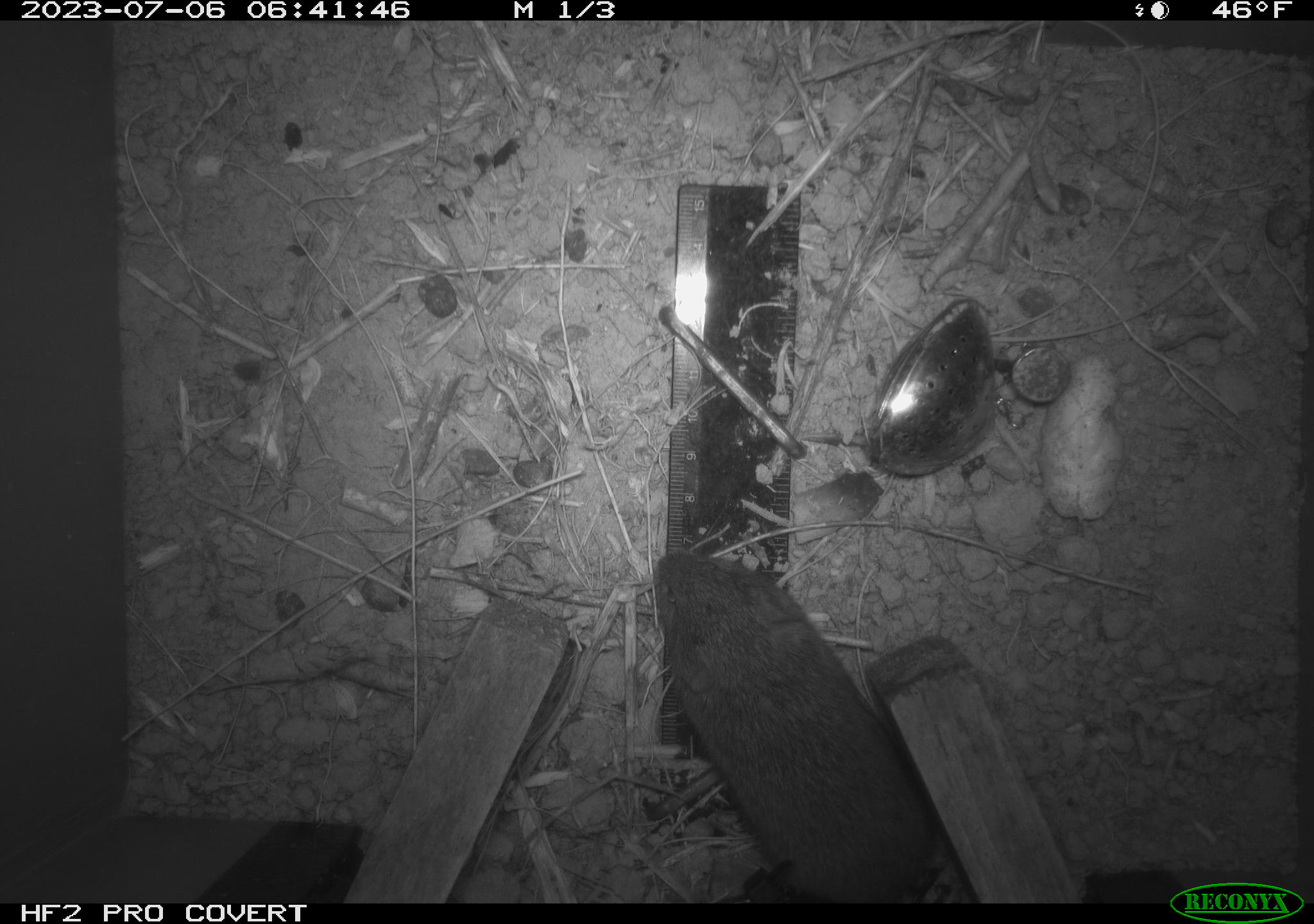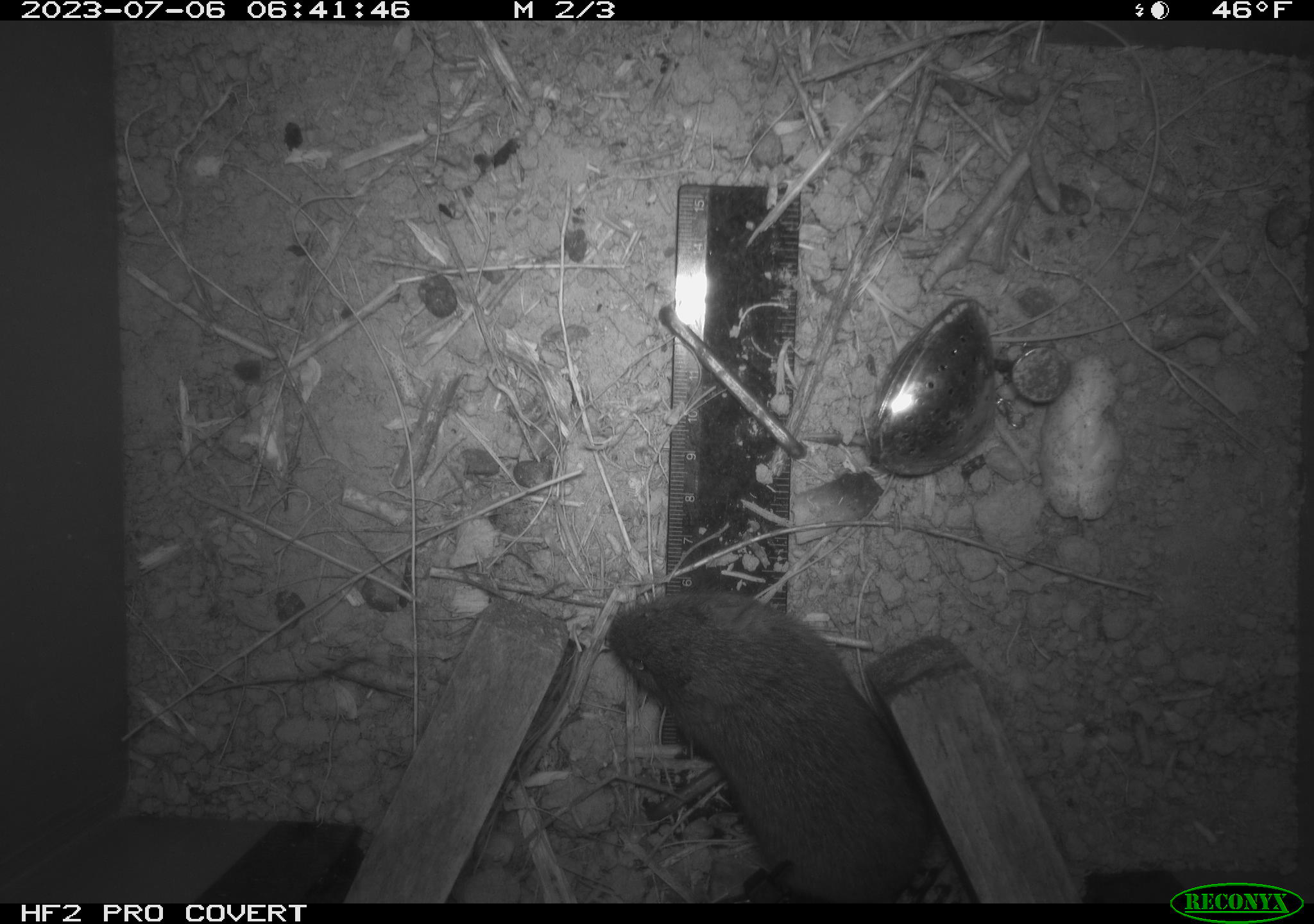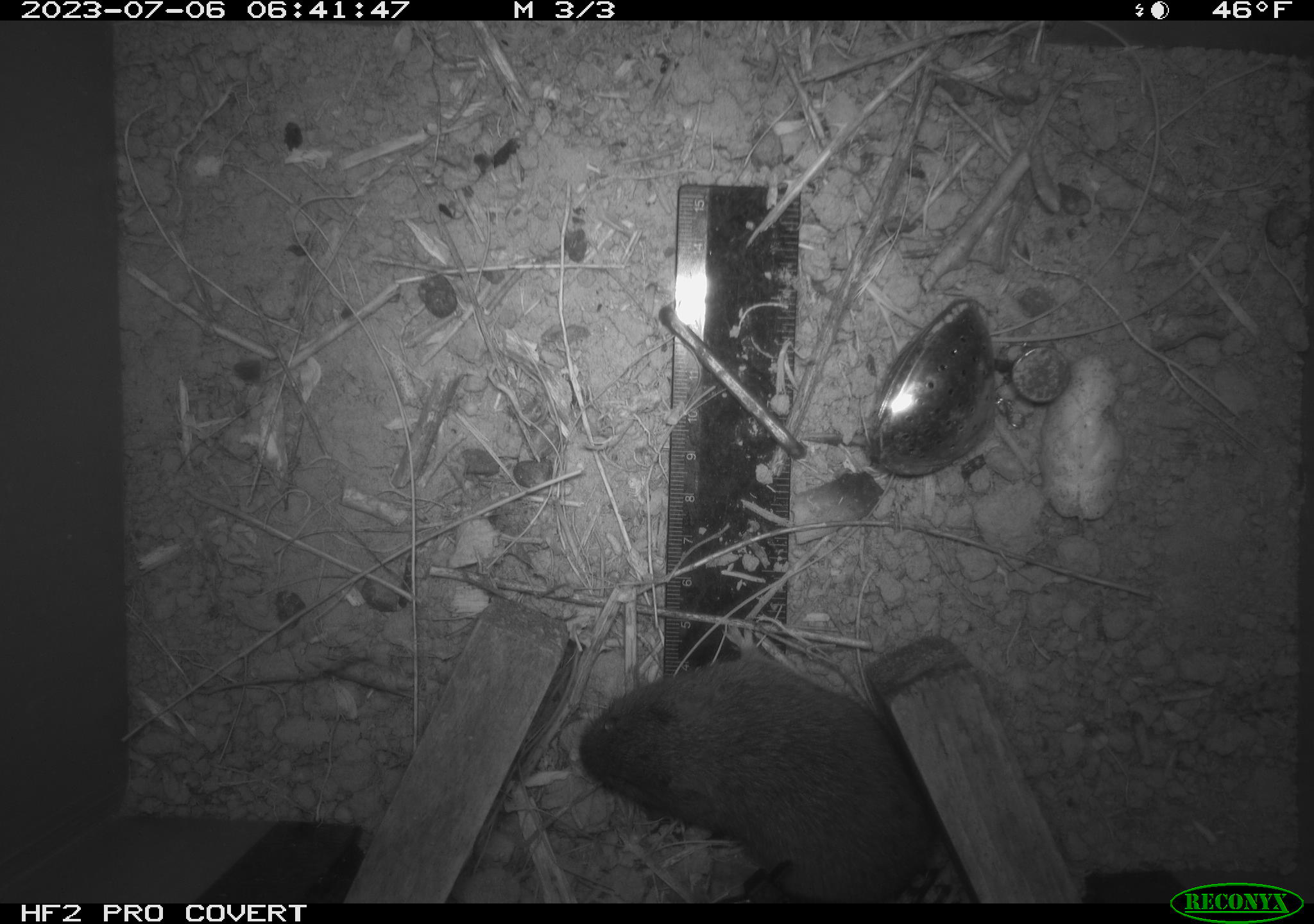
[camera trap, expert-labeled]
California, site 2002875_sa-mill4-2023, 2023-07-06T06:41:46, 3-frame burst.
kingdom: Animalia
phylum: Chordata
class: Mammalia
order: Rodentia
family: Cricetidae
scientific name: Arvicolinae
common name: voles, lemmings, and muskrats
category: arvicolinae subfamily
Arvicolinae subfamily (voles, lemmings, and muskrats) (Arvicolinae).